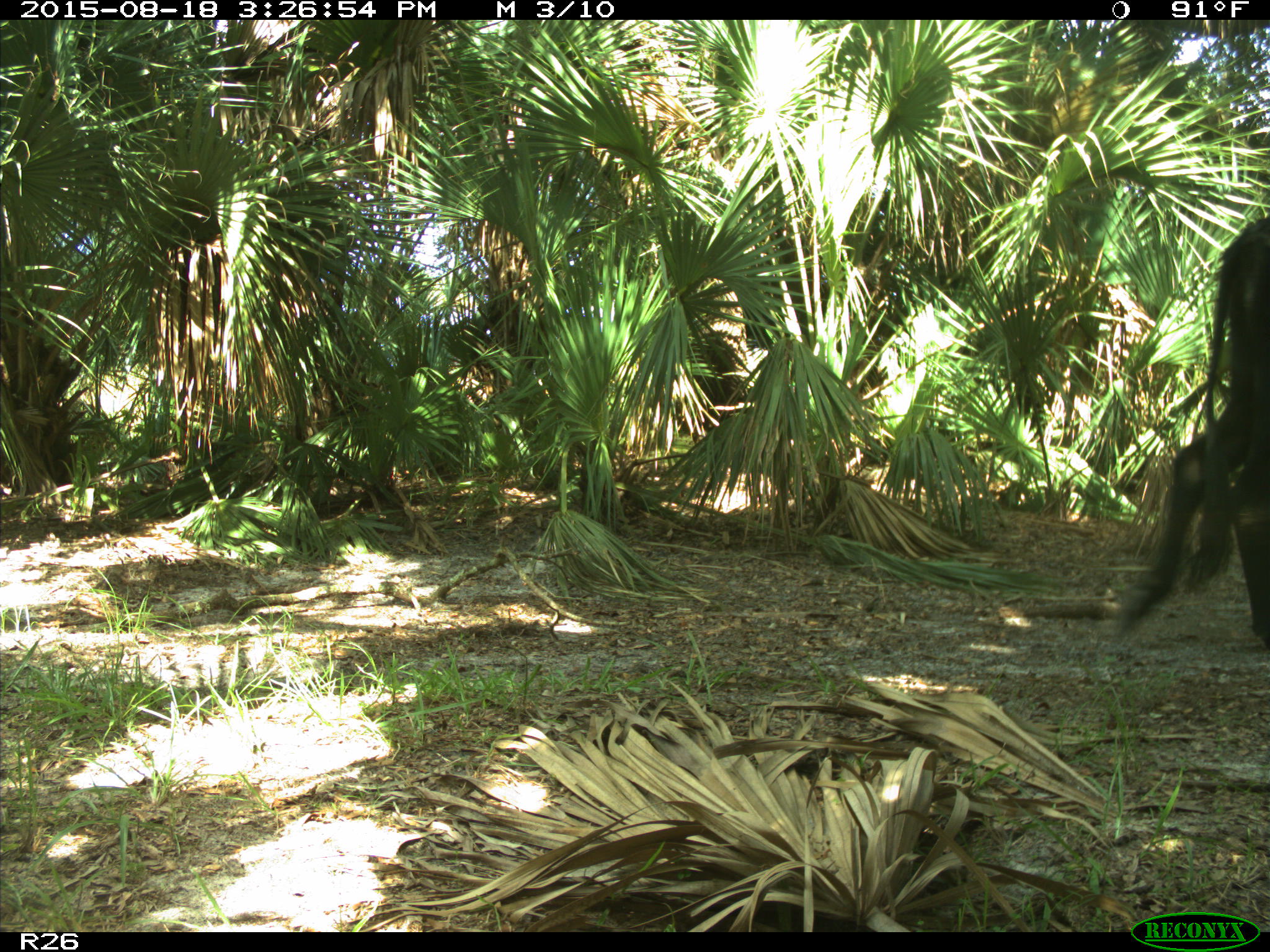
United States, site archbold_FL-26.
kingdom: Animalia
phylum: Chordata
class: Mammalia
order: Artiodactyla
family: Bovidae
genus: Bos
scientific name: Bos taurus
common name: domestic cow